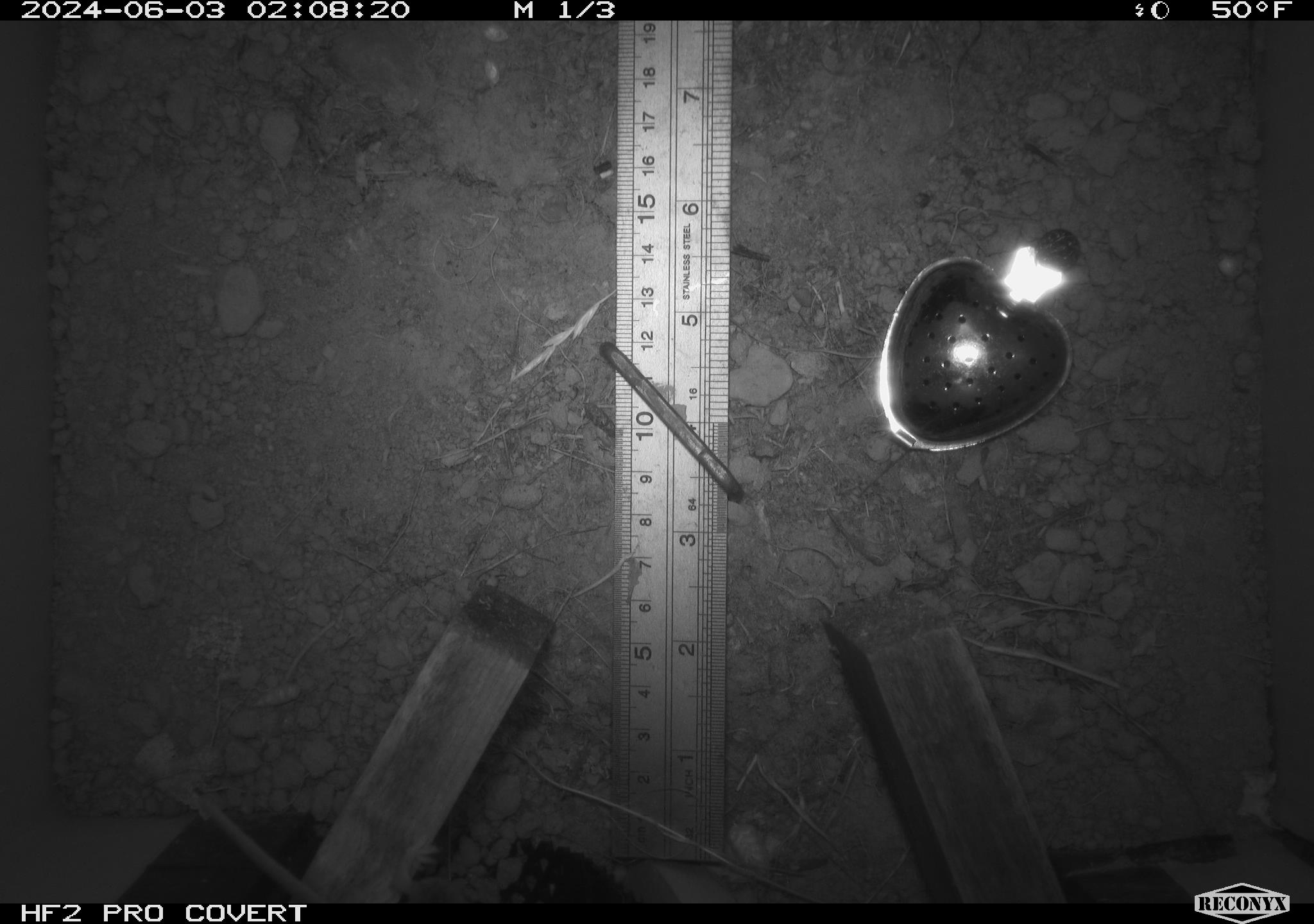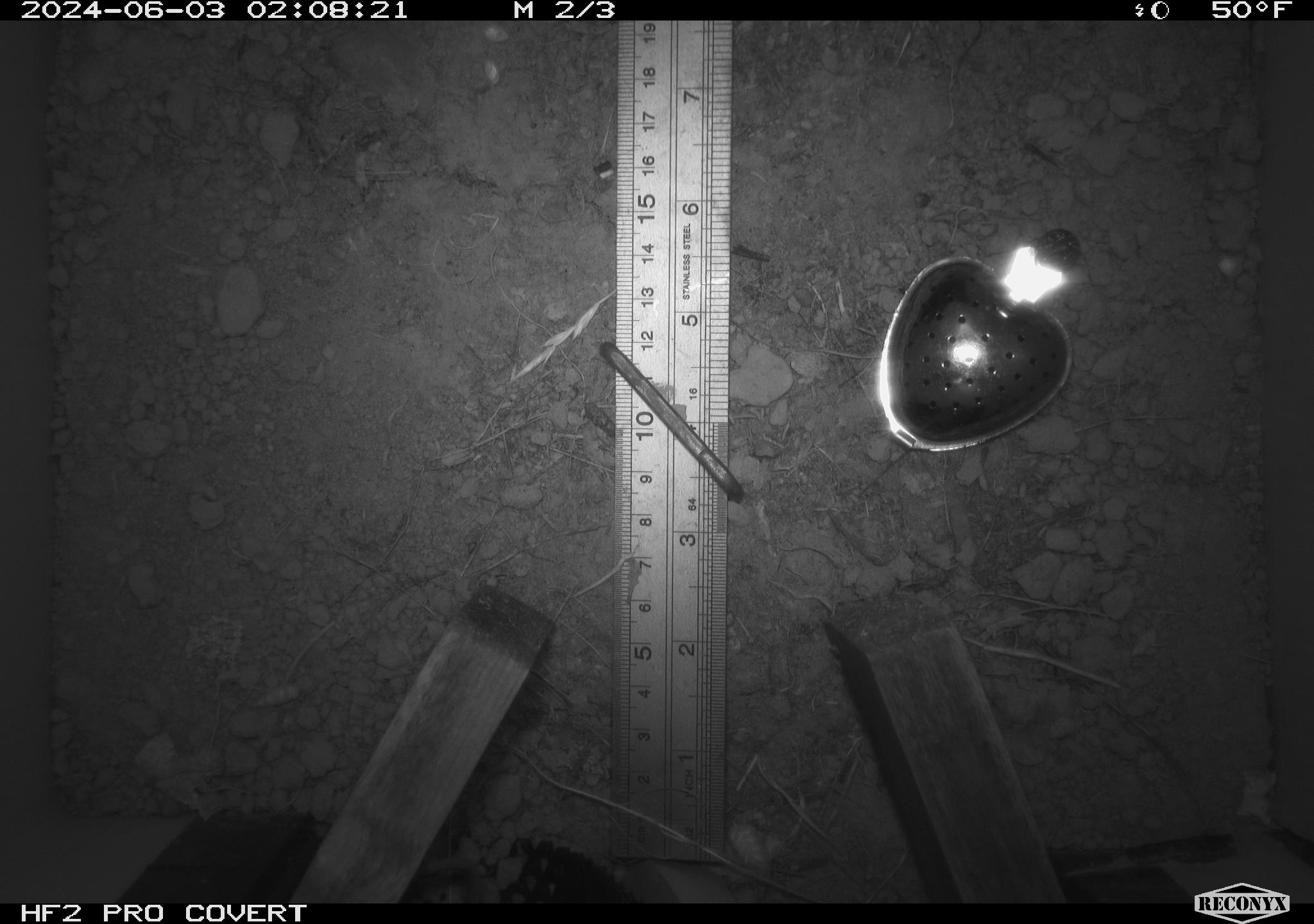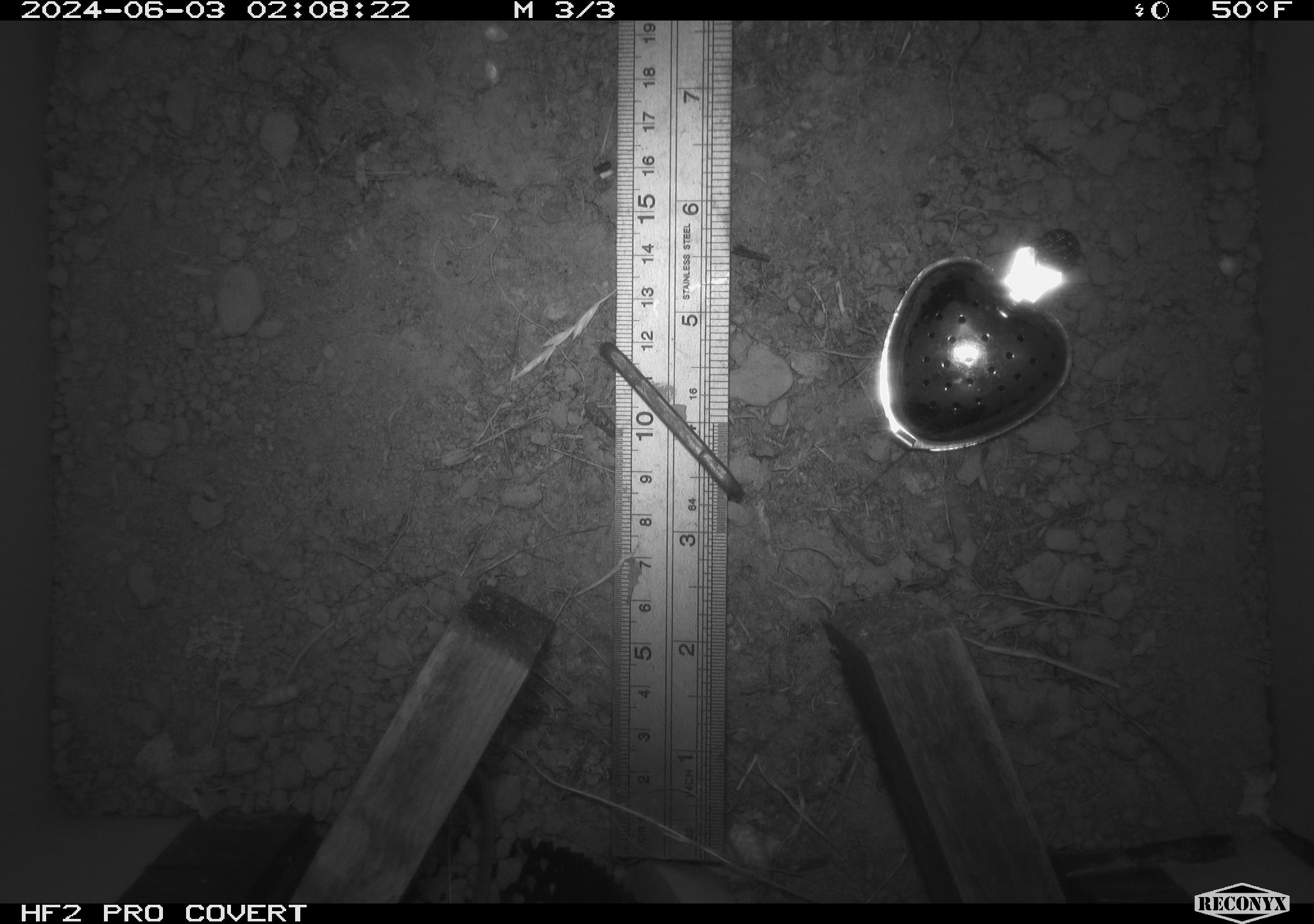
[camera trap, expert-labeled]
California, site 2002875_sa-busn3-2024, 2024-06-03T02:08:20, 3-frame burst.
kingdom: Animalia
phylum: Chordata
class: Mammalia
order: Rodentia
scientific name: Rodentia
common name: mouse species